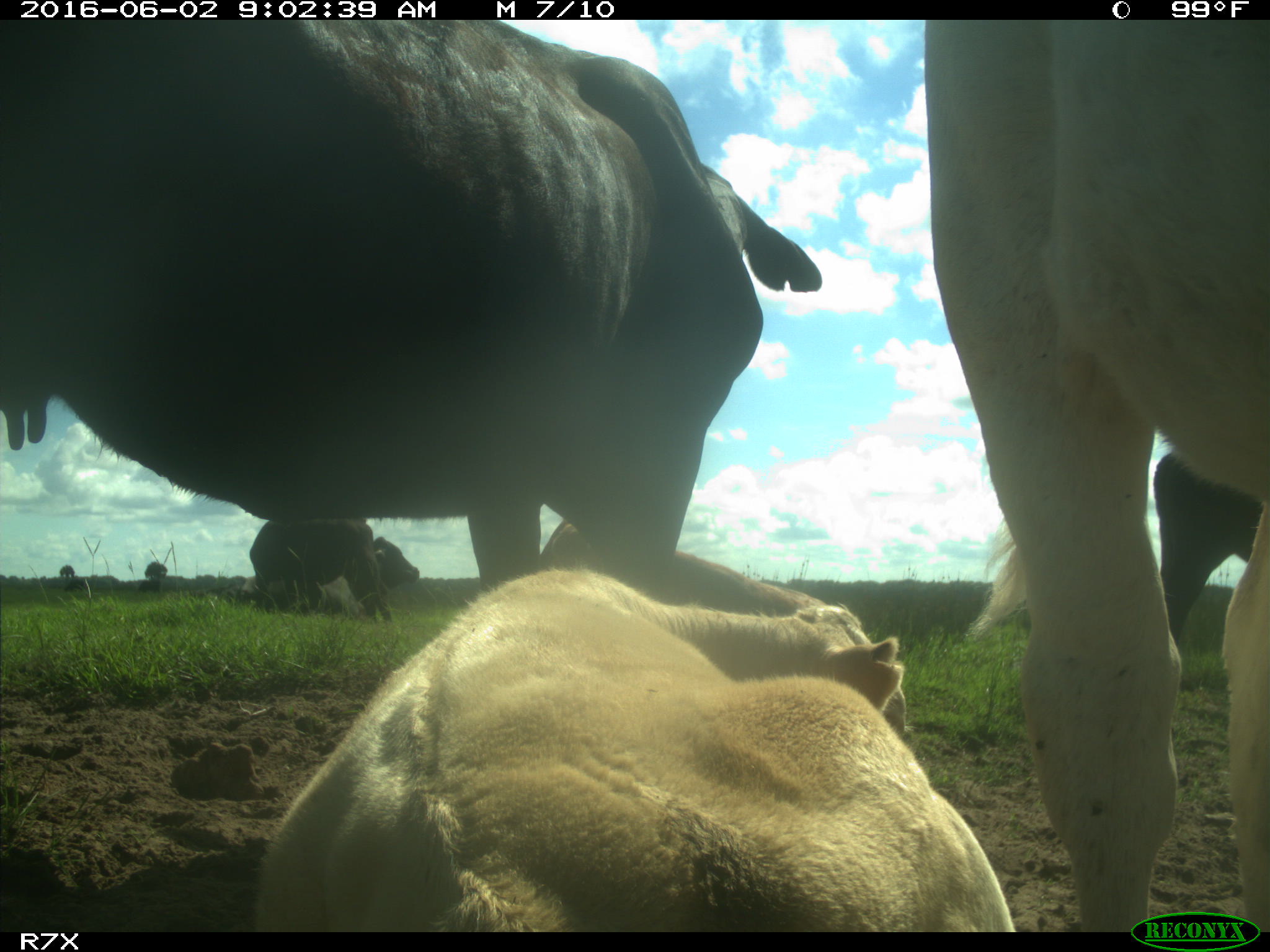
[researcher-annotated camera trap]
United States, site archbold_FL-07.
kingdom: Animalia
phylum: Chordata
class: Mammalia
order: Artiodactyla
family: Bovidae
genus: Bos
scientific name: Bos taurus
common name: domestic cow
Bos taurus (domestic cow).